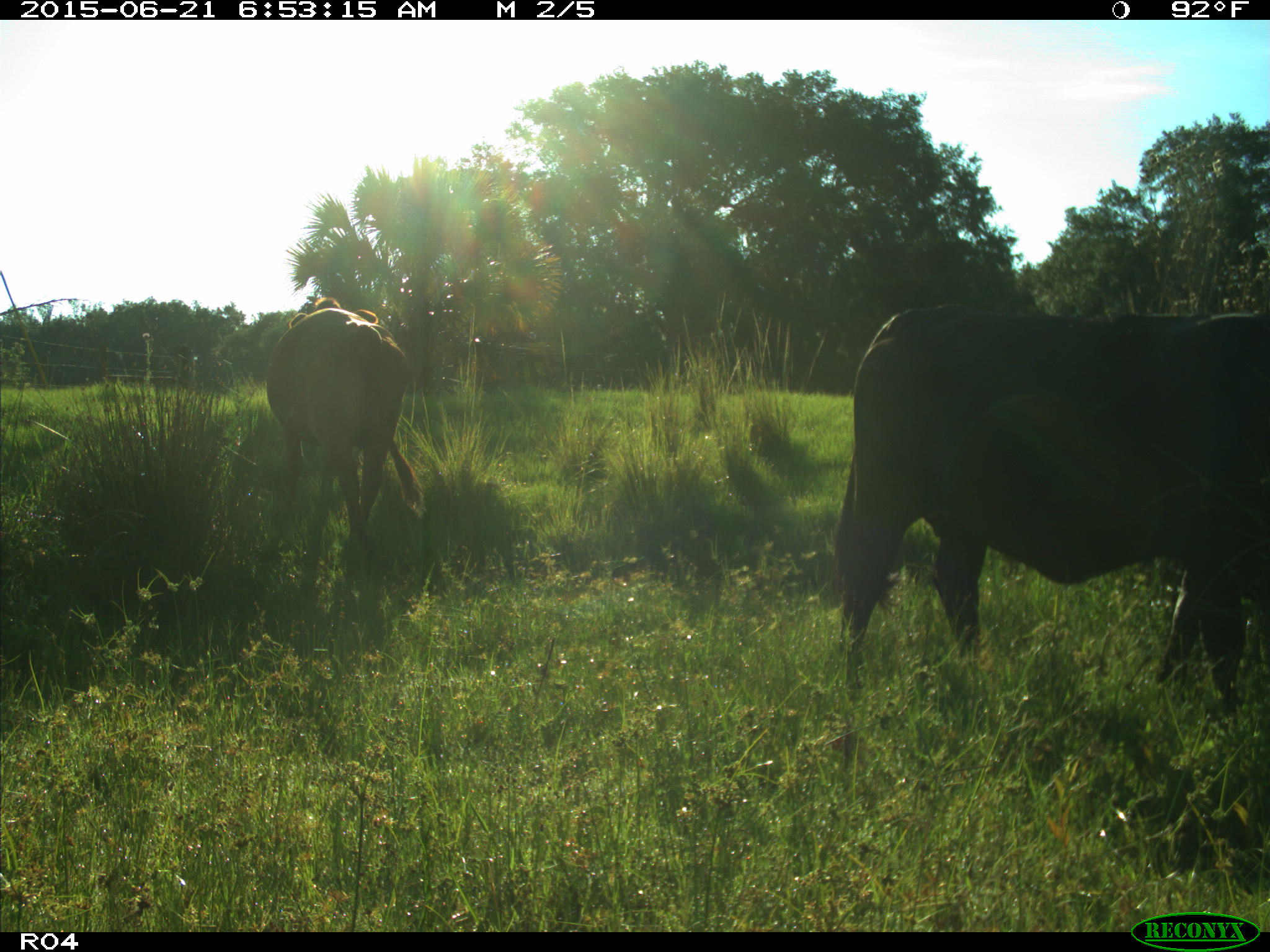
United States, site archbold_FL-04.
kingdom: Animalia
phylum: Chordata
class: Mammalia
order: Artiodactyla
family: Bovidae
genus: Bos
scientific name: Bos taurus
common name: domestic cow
Bos taurus (domestic cow).